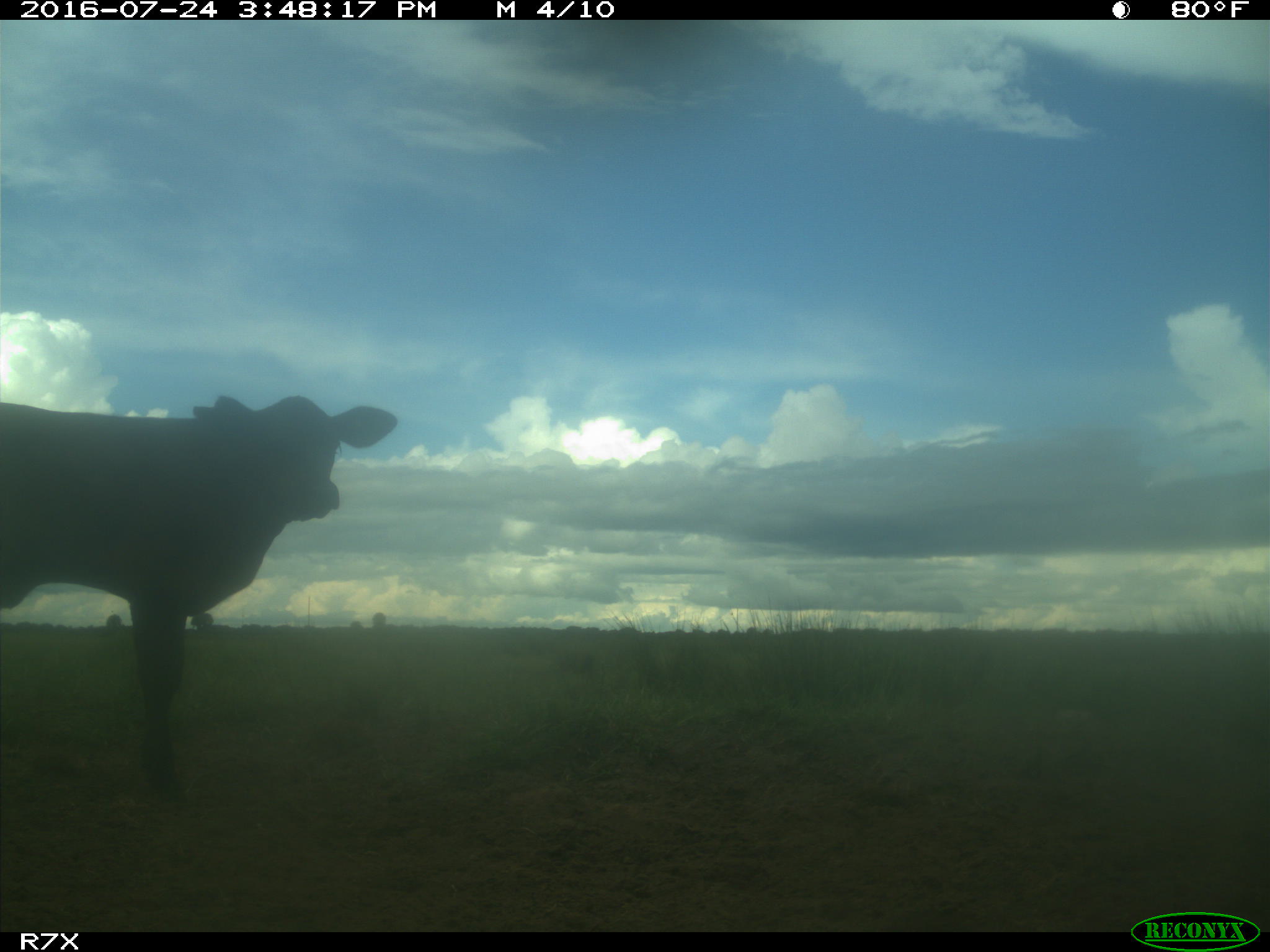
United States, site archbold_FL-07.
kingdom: Animalia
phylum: Chordata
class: Mammalia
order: Artiodactyla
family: Bovidae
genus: Bos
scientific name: Bos taurus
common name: domestic cow